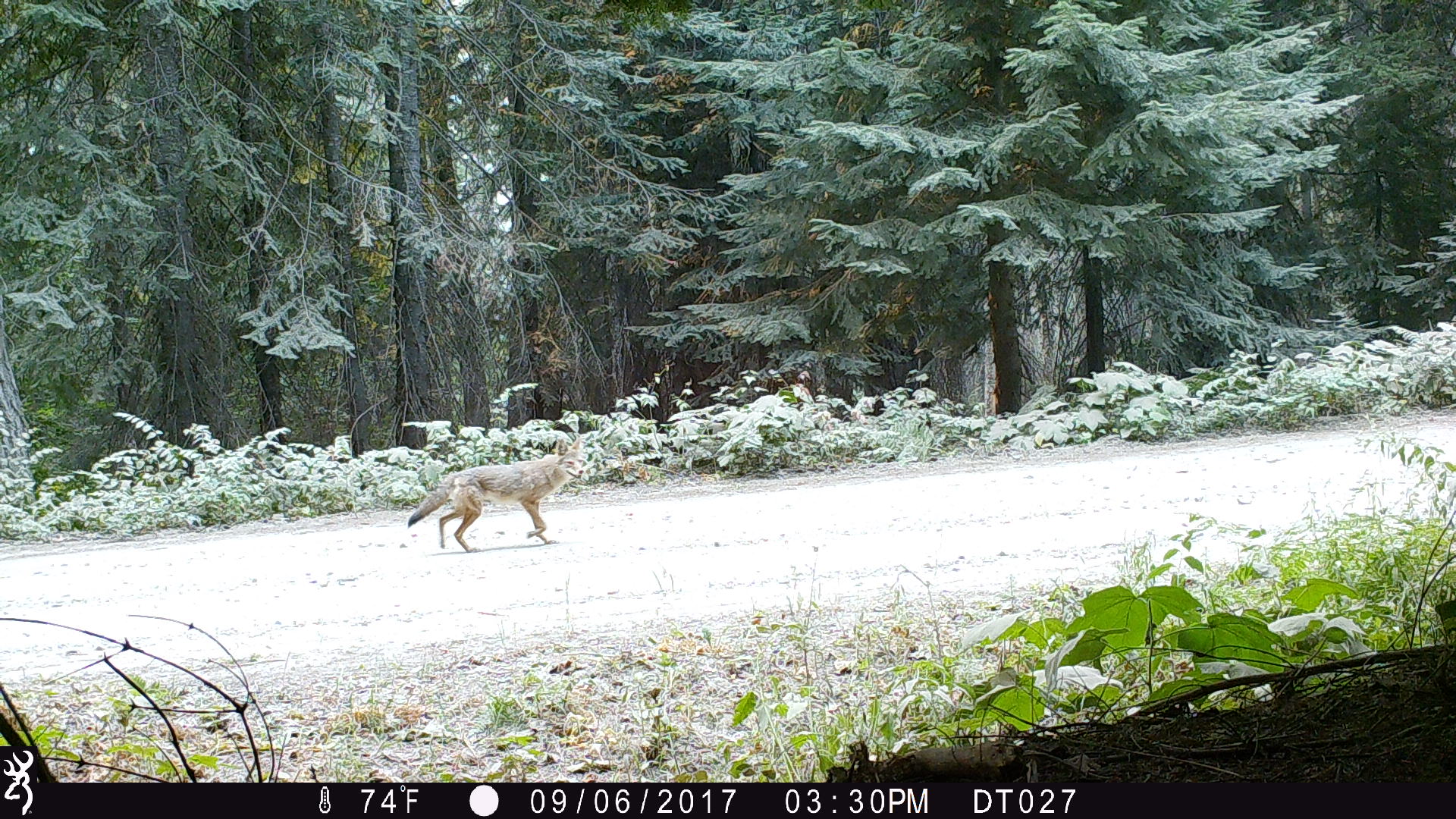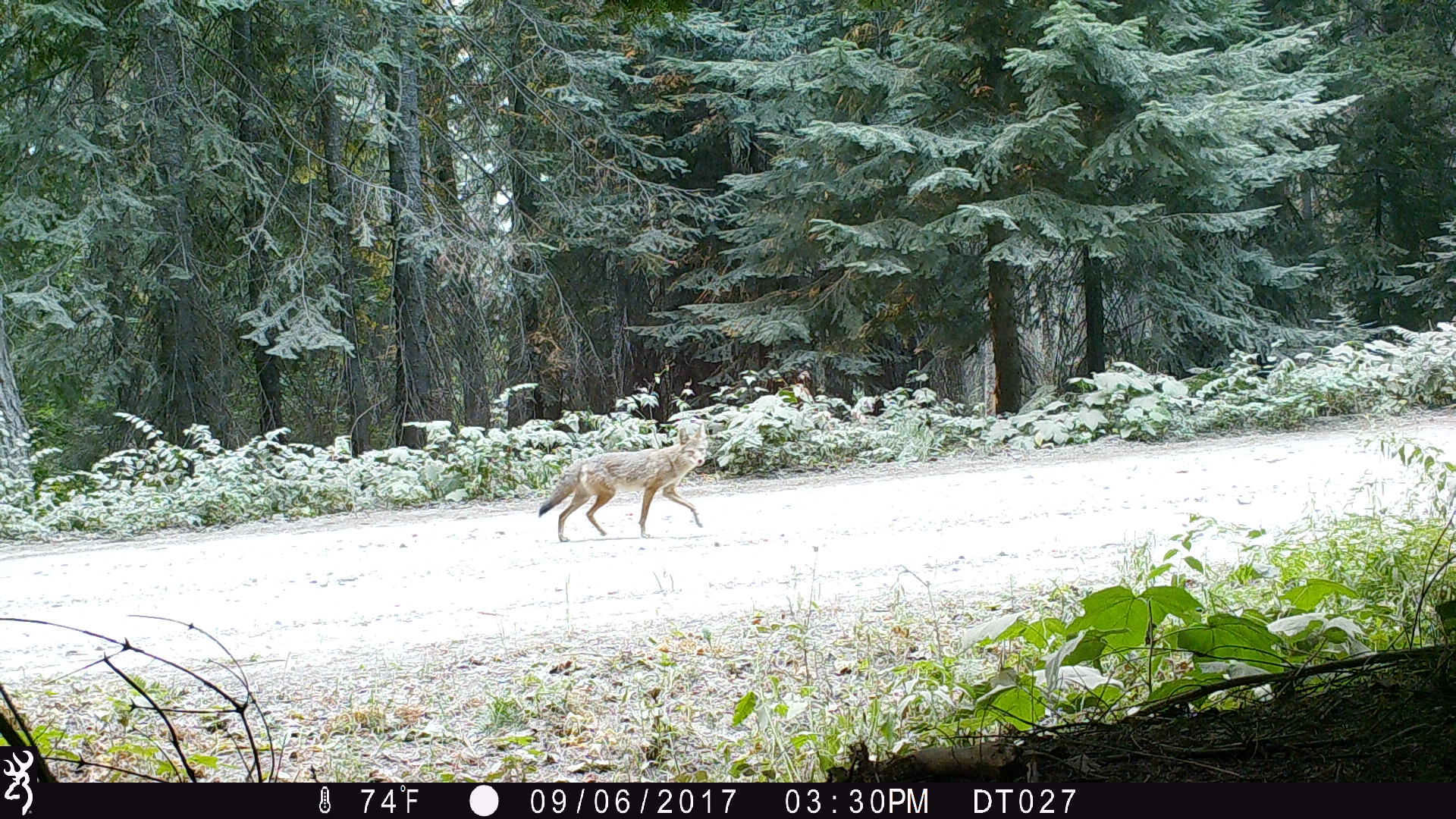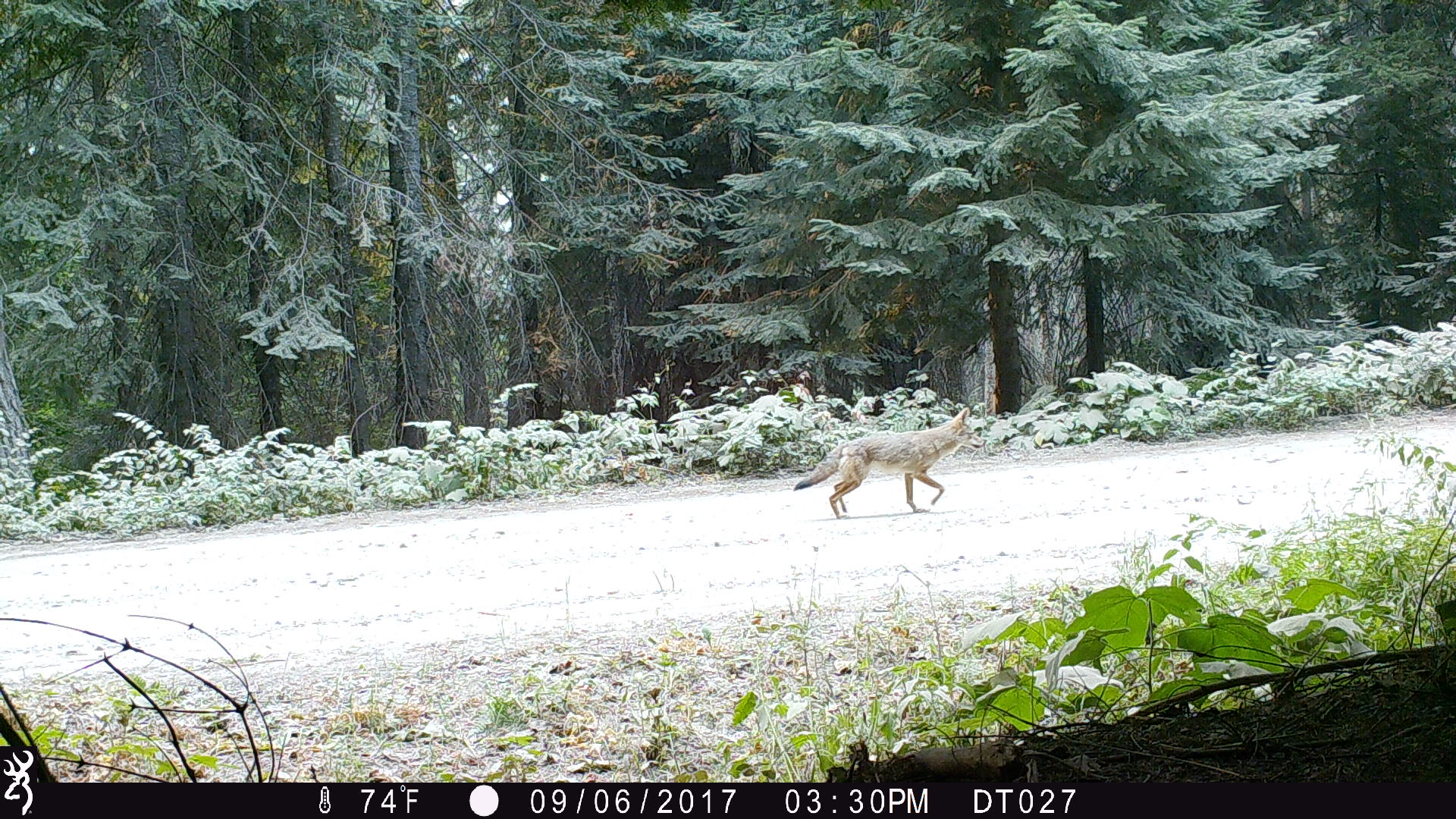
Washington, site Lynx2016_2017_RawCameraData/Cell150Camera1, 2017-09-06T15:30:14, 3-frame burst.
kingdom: Animalia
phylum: Chordata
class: Mammalia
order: Carnivora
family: Canidae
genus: Canis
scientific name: Canis latrans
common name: coyote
Canis latrans (coyote). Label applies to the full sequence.